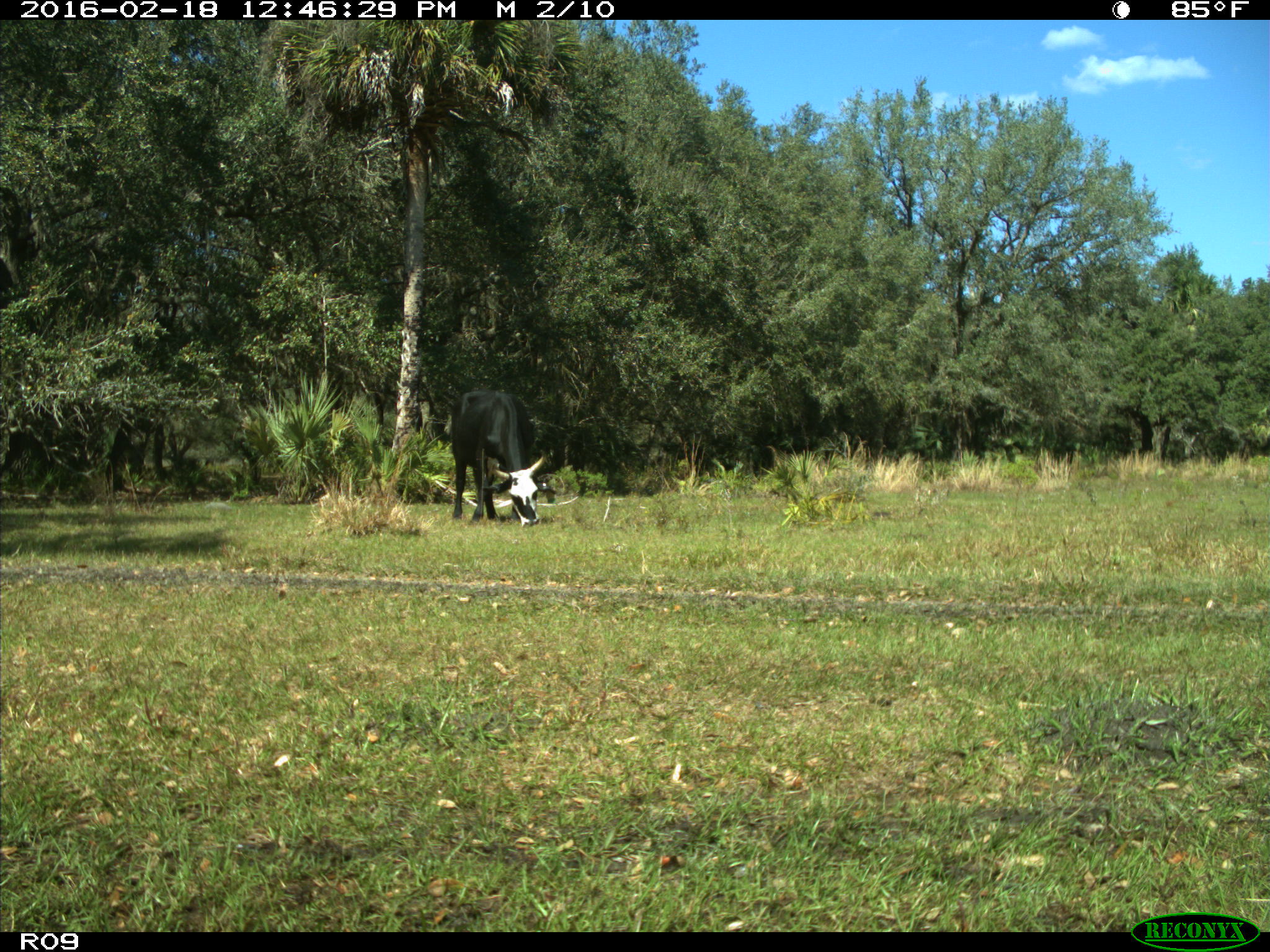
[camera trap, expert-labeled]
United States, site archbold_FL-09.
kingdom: Animalia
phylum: Chordata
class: Mammalia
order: Artiodactyla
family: Bovidae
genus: Bos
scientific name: Bos taurus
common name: domestic cow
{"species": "Bos taurus (domestic cow)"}